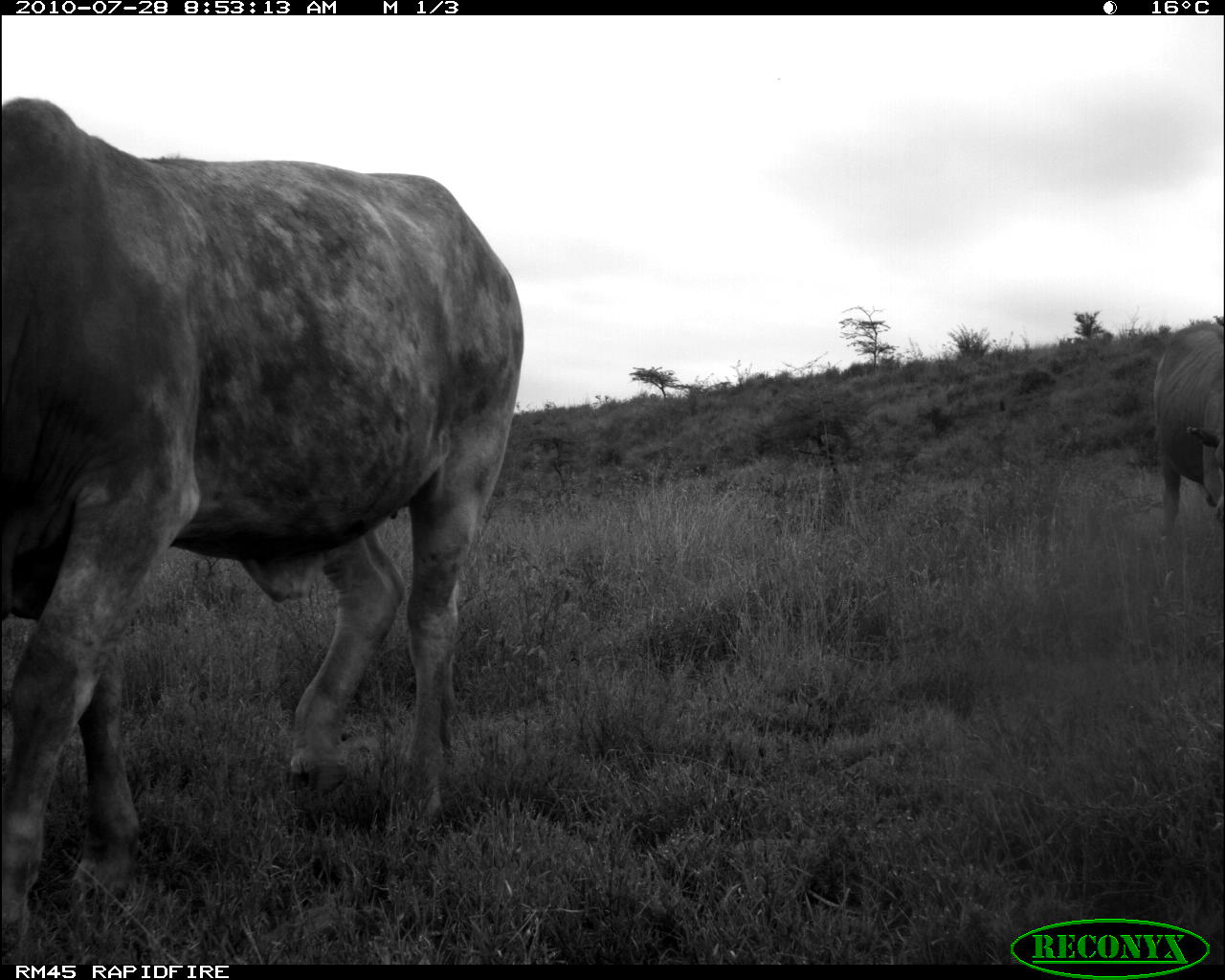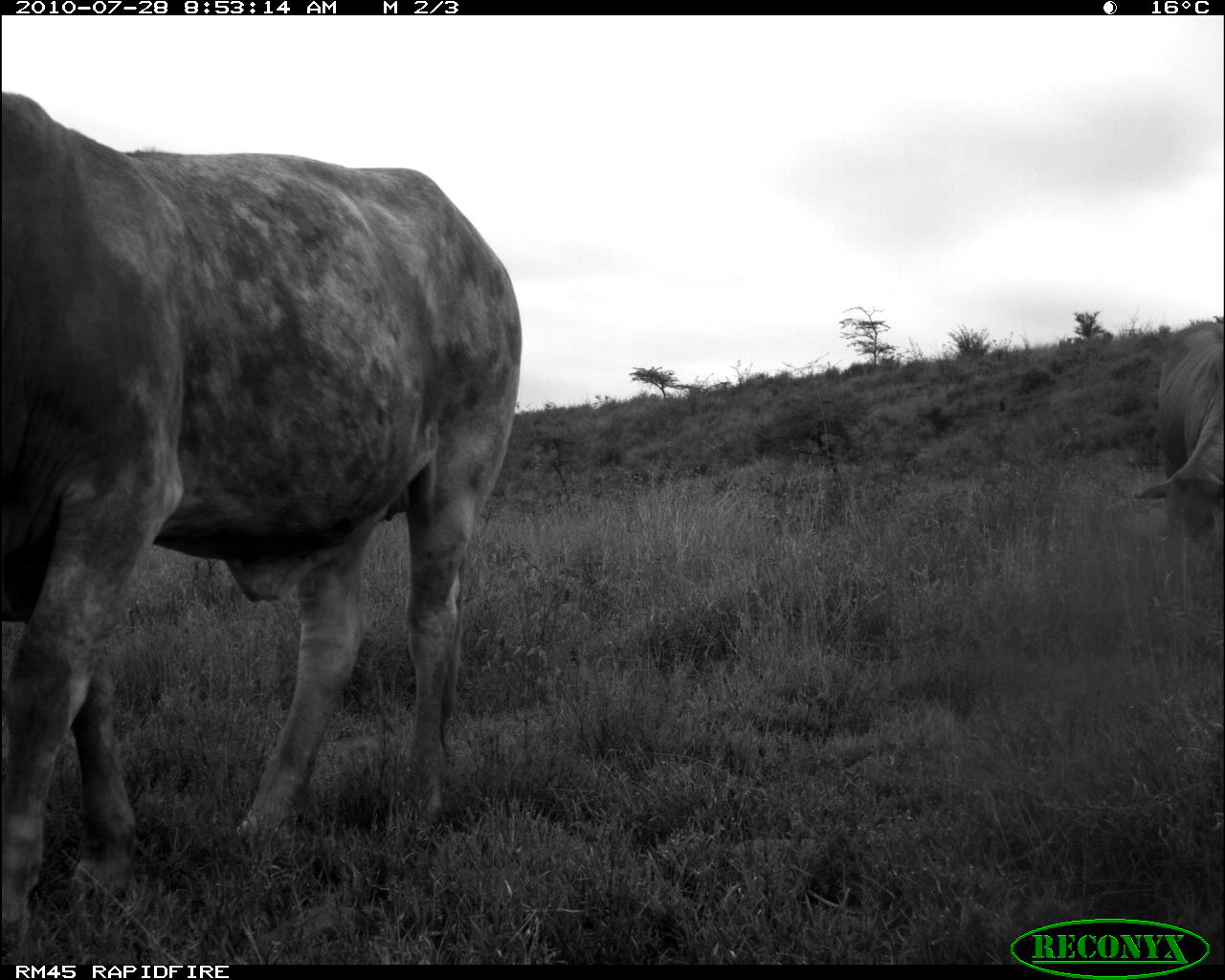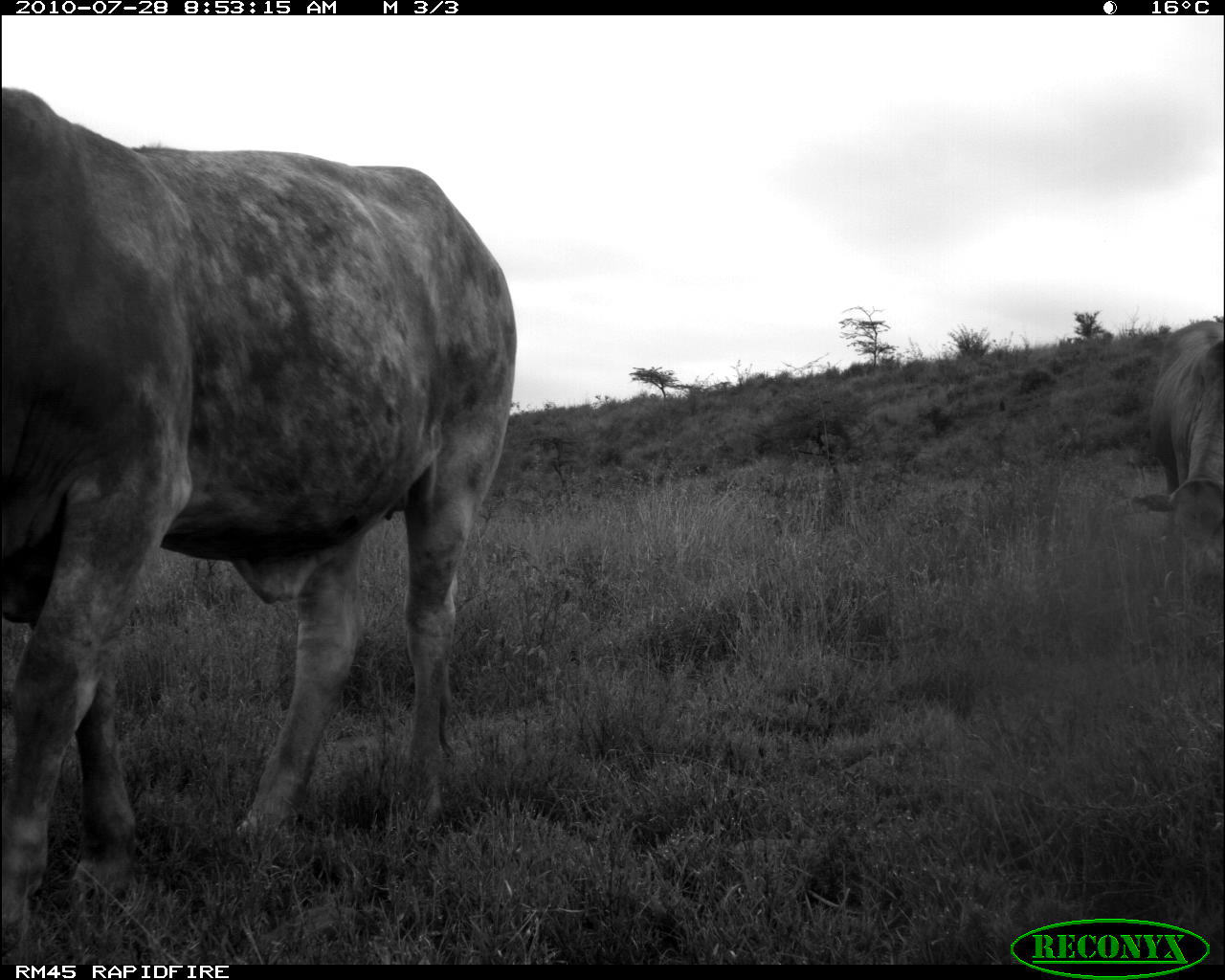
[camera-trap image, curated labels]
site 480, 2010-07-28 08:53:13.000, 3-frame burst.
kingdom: Animalia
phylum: Chordata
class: Mammalia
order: Artiodactyla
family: Bovidae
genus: Bos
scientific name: Bos taurus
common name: domestic cattle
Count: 2.